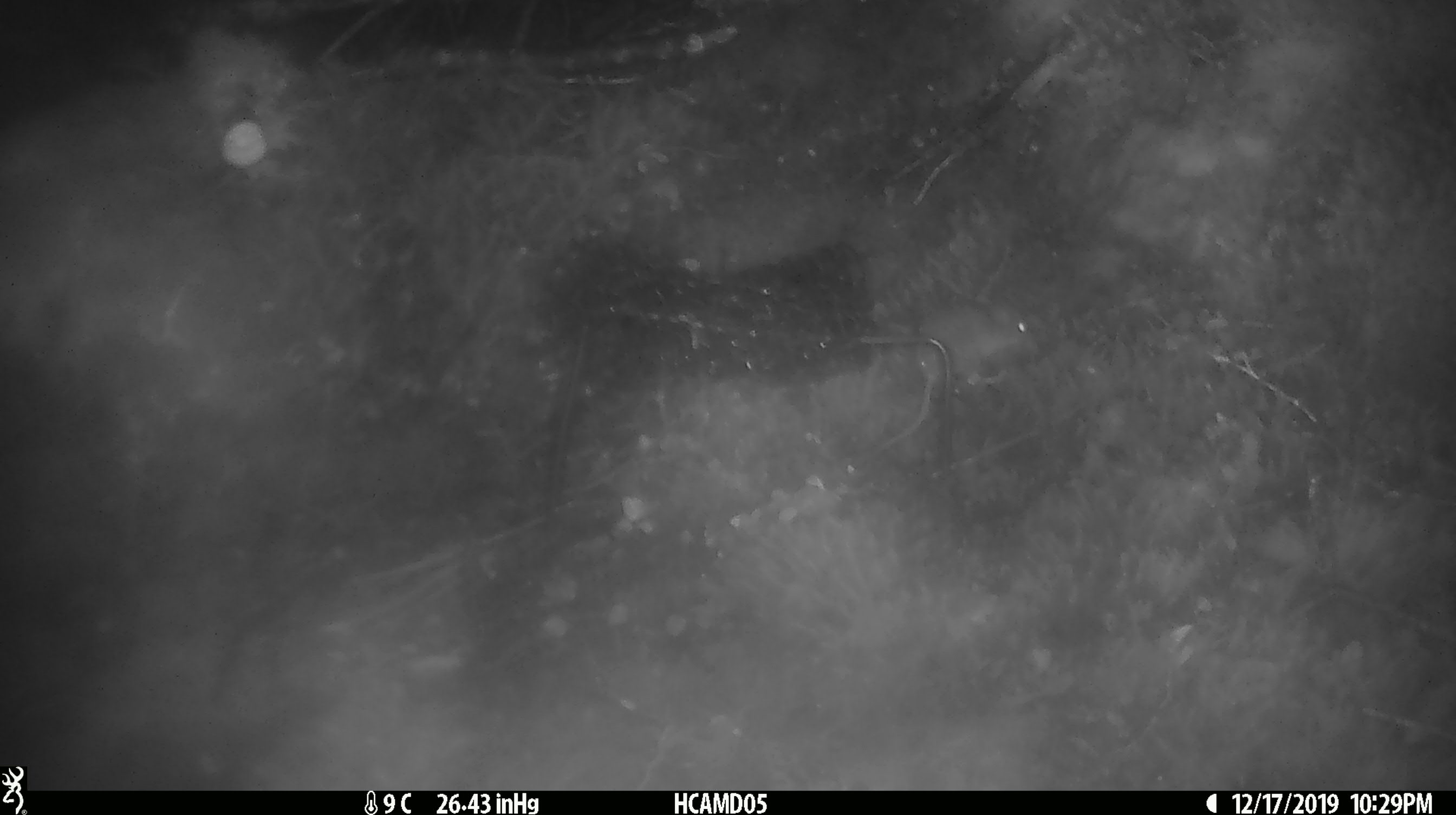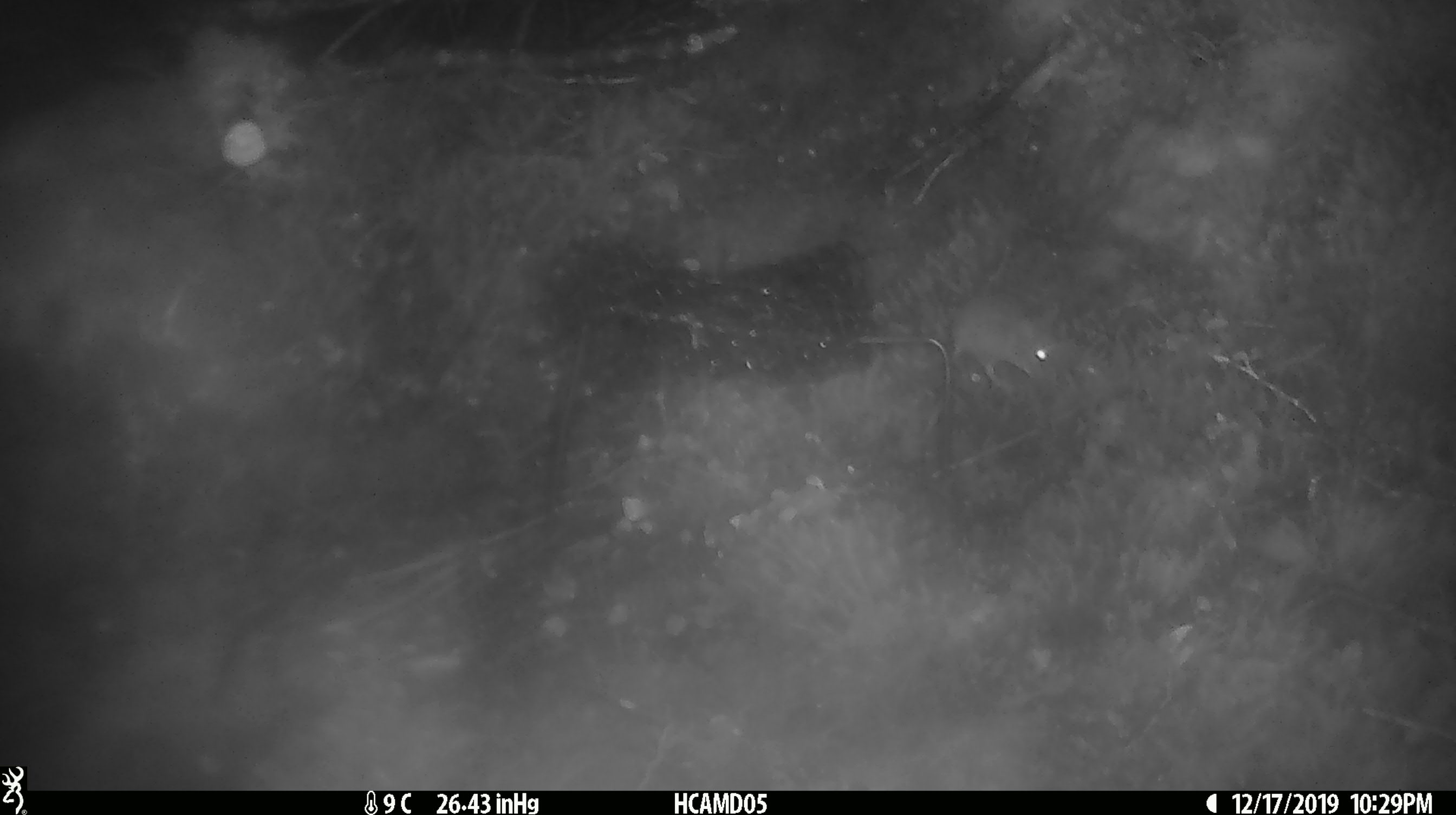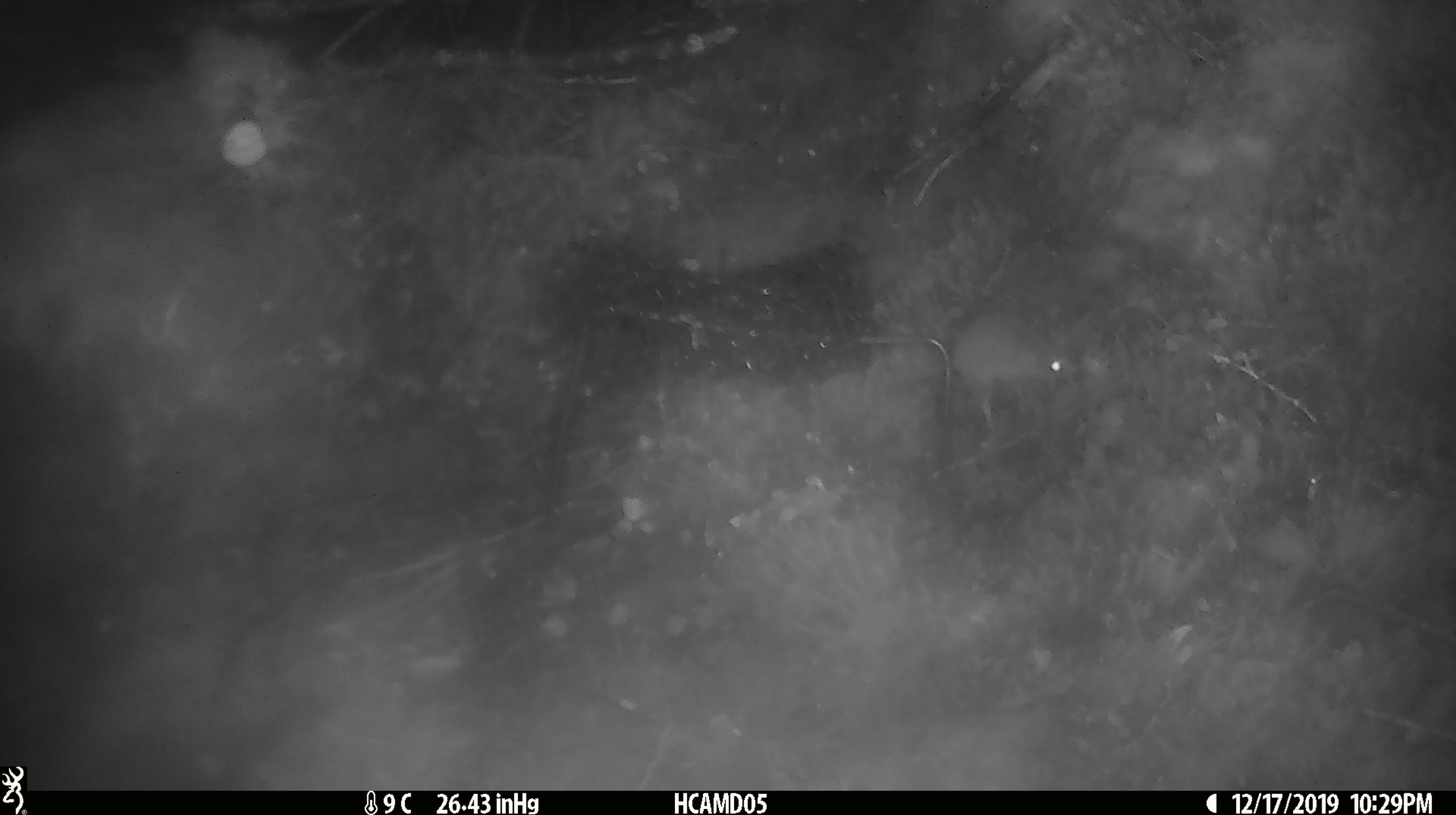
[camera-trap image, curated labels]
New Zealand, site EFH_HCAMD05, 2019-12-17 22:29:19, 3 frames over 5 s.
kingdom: Animalia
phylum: Chordata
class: Mammalia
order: Rodentia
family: Muridae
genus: Mus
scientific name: Mus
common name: mouse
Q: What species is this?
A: Mouse (Mus).